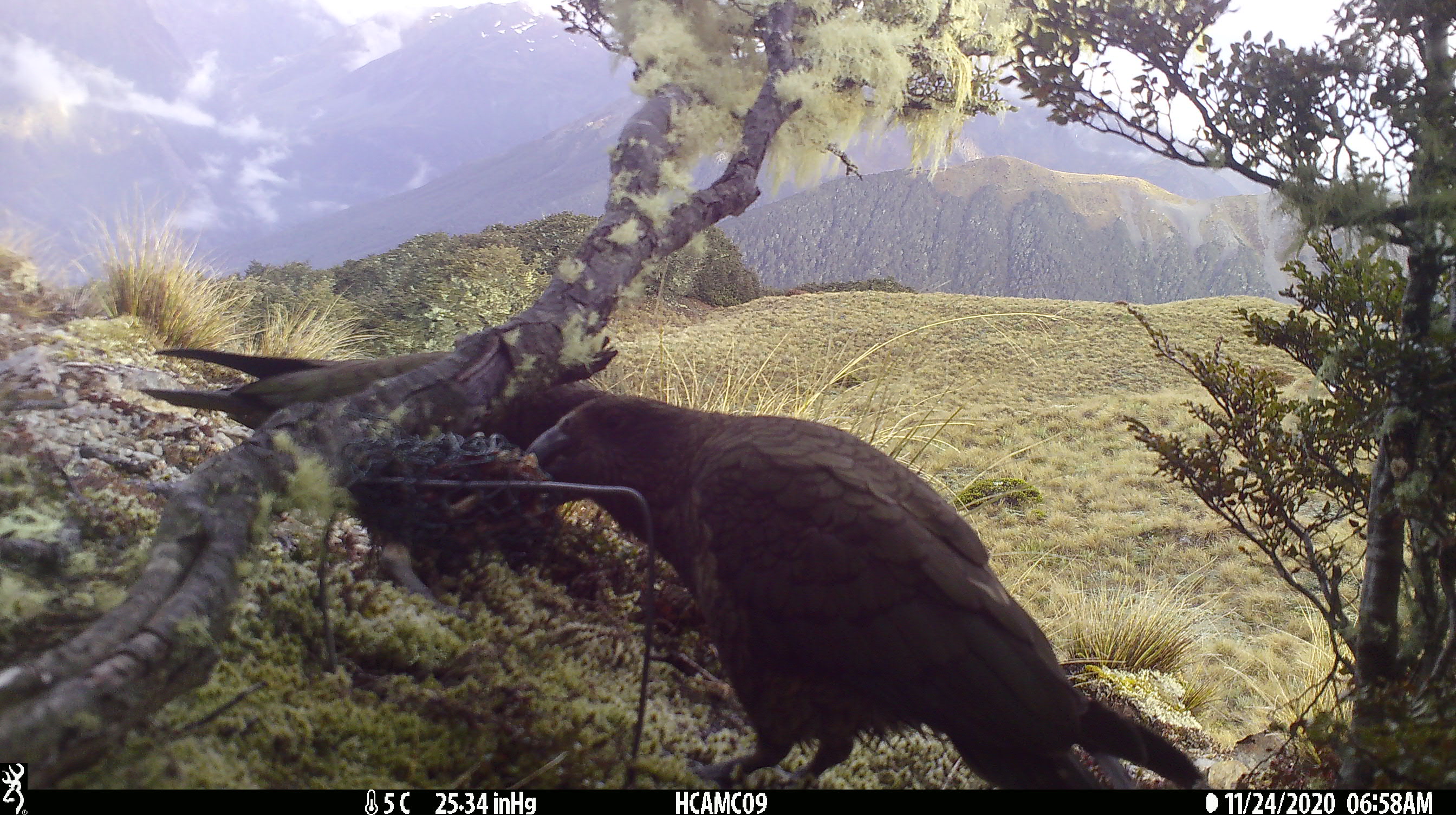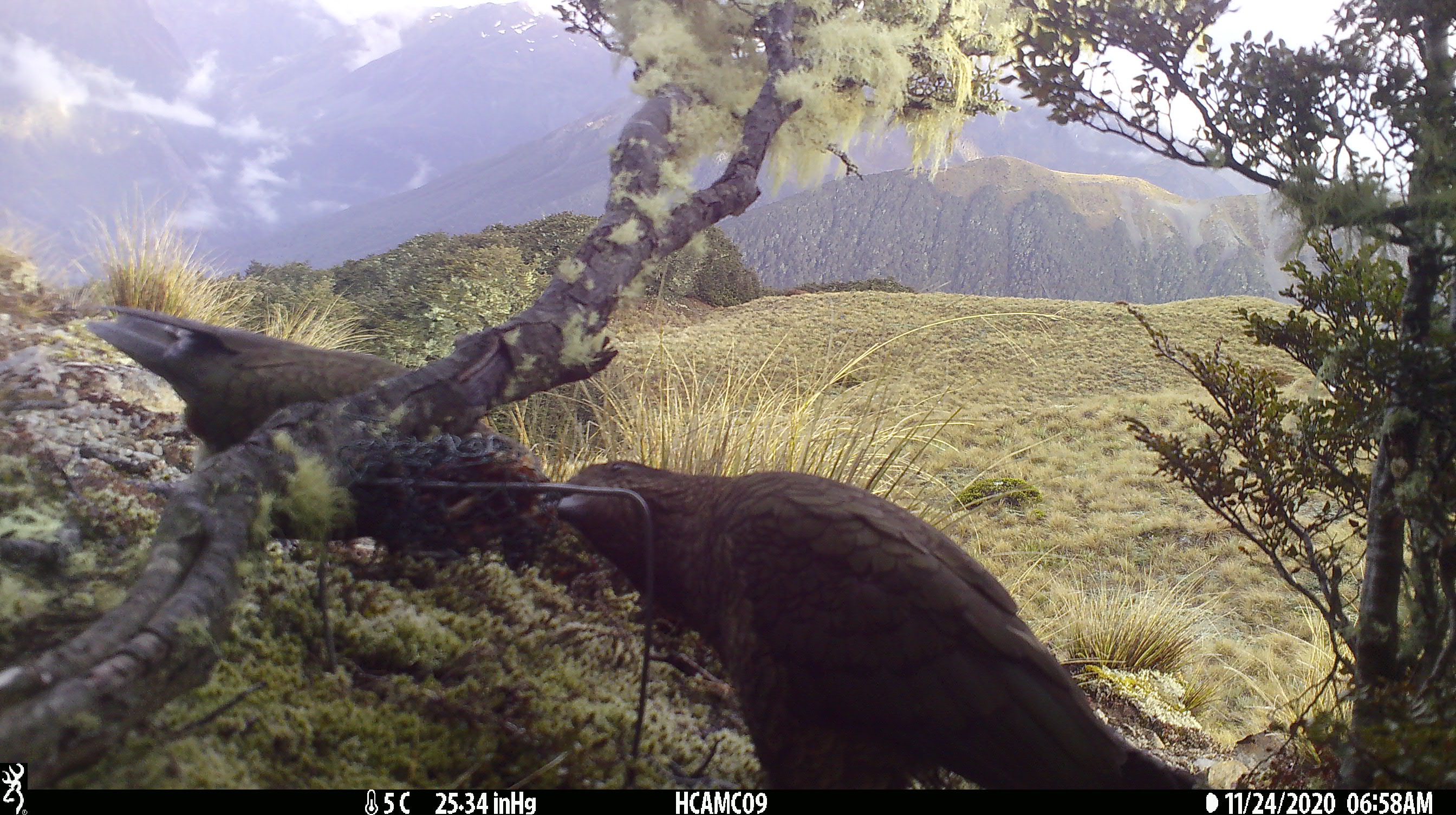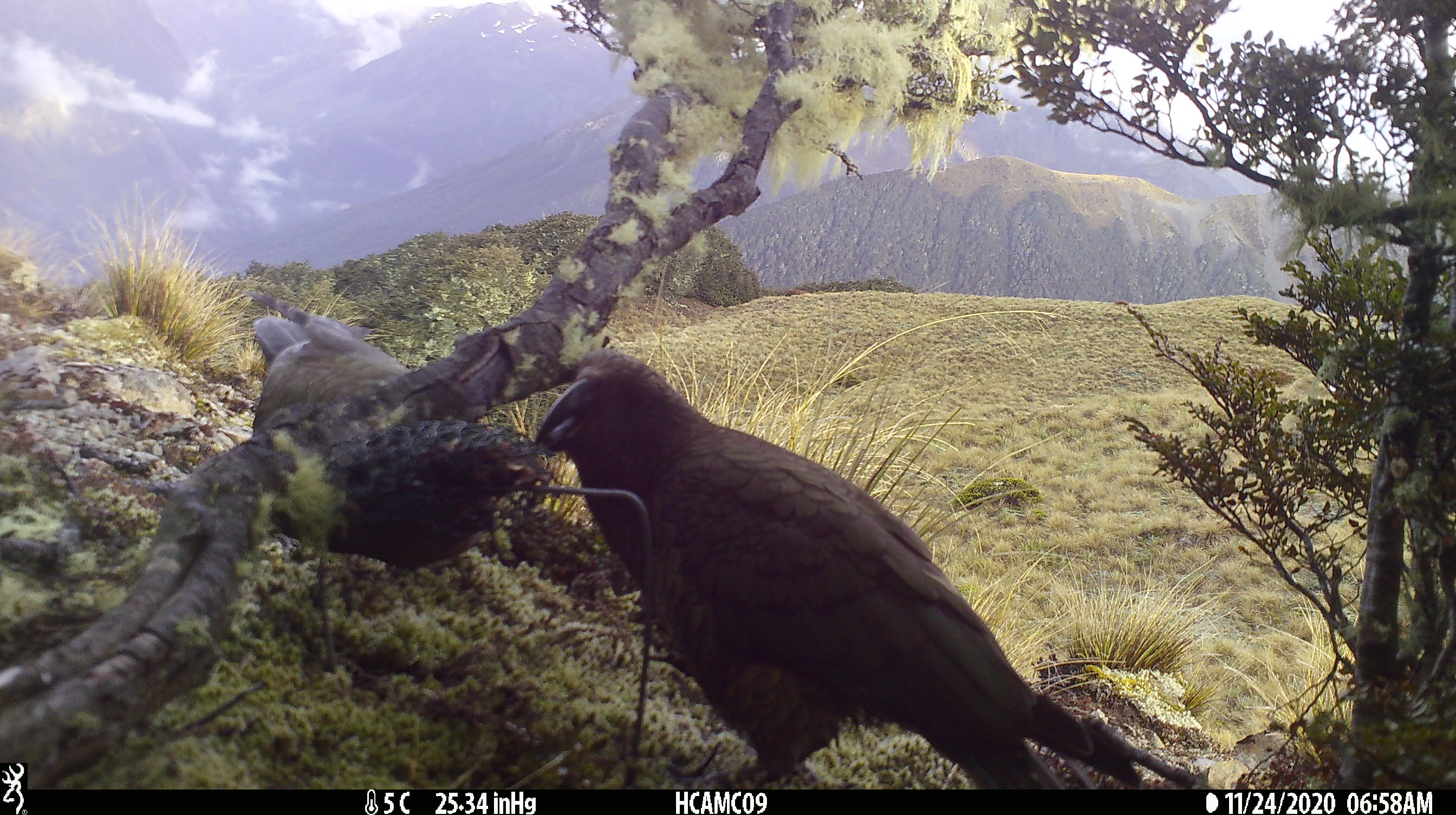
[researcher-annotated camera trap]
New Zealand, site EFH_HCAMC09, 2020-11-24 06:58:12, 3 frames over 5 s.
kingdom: Animalia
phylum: Chordata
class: Aves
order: Psittaciformes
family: Strigopidae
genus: Nestor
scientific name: Nestor notabilis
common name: kea